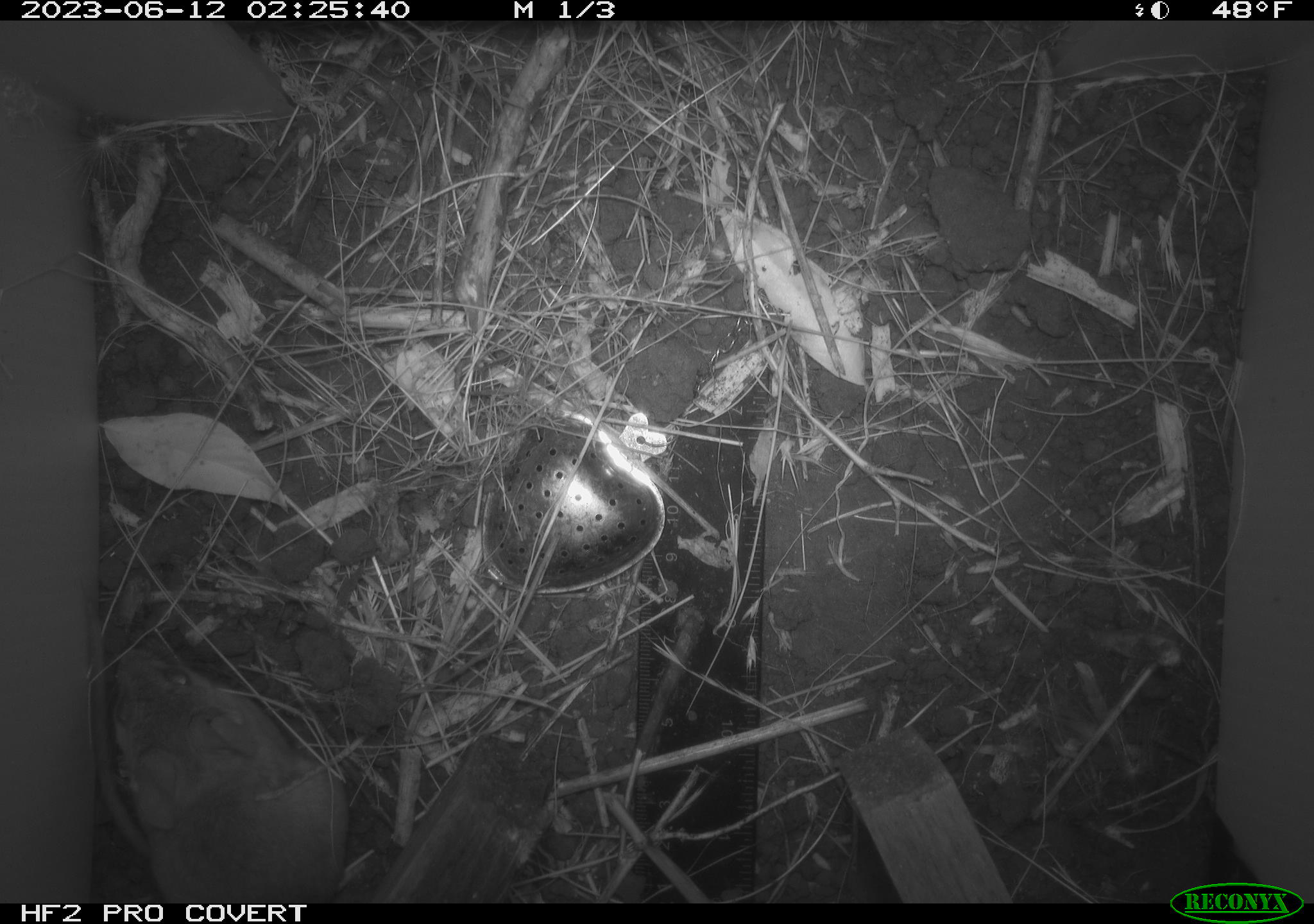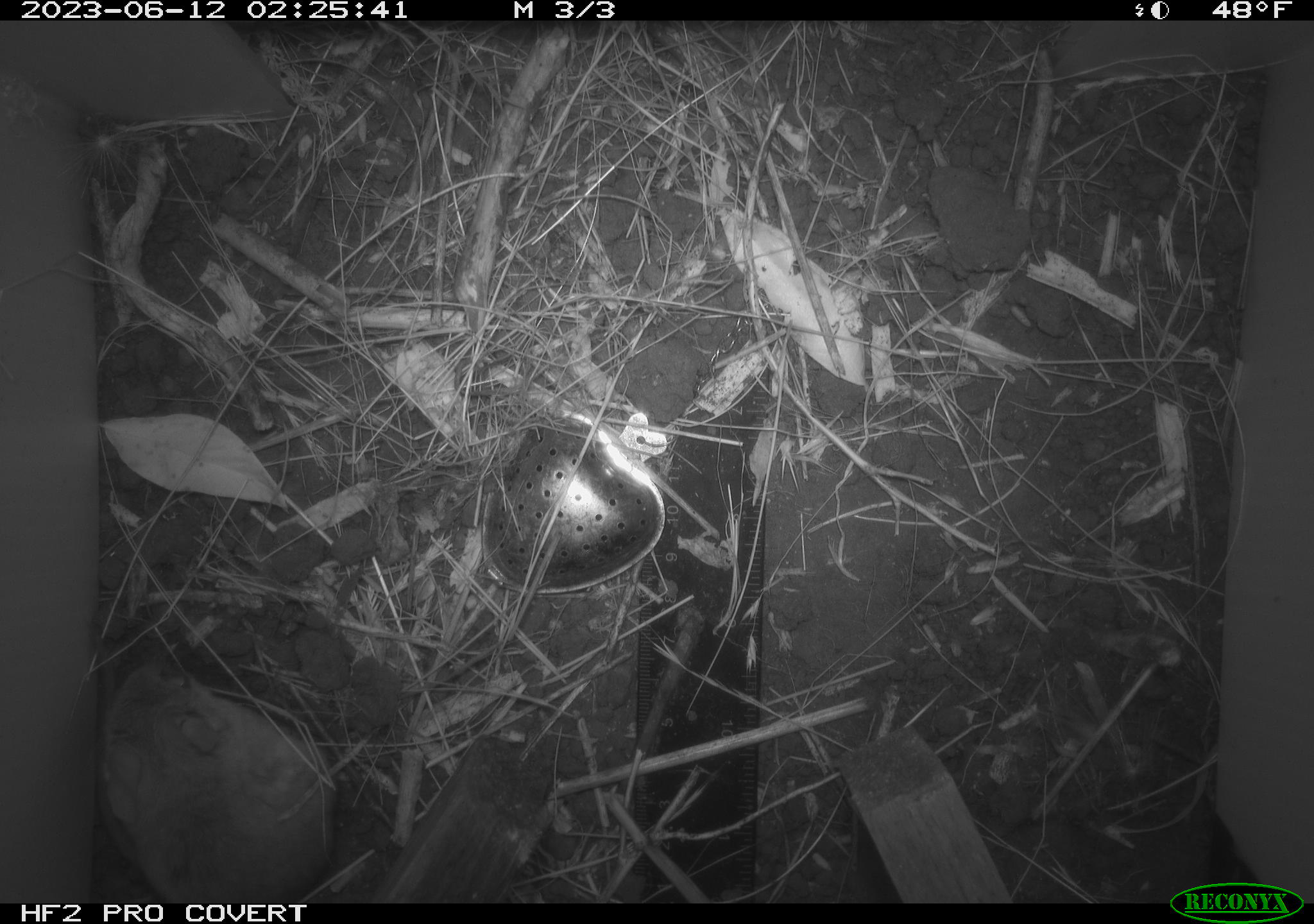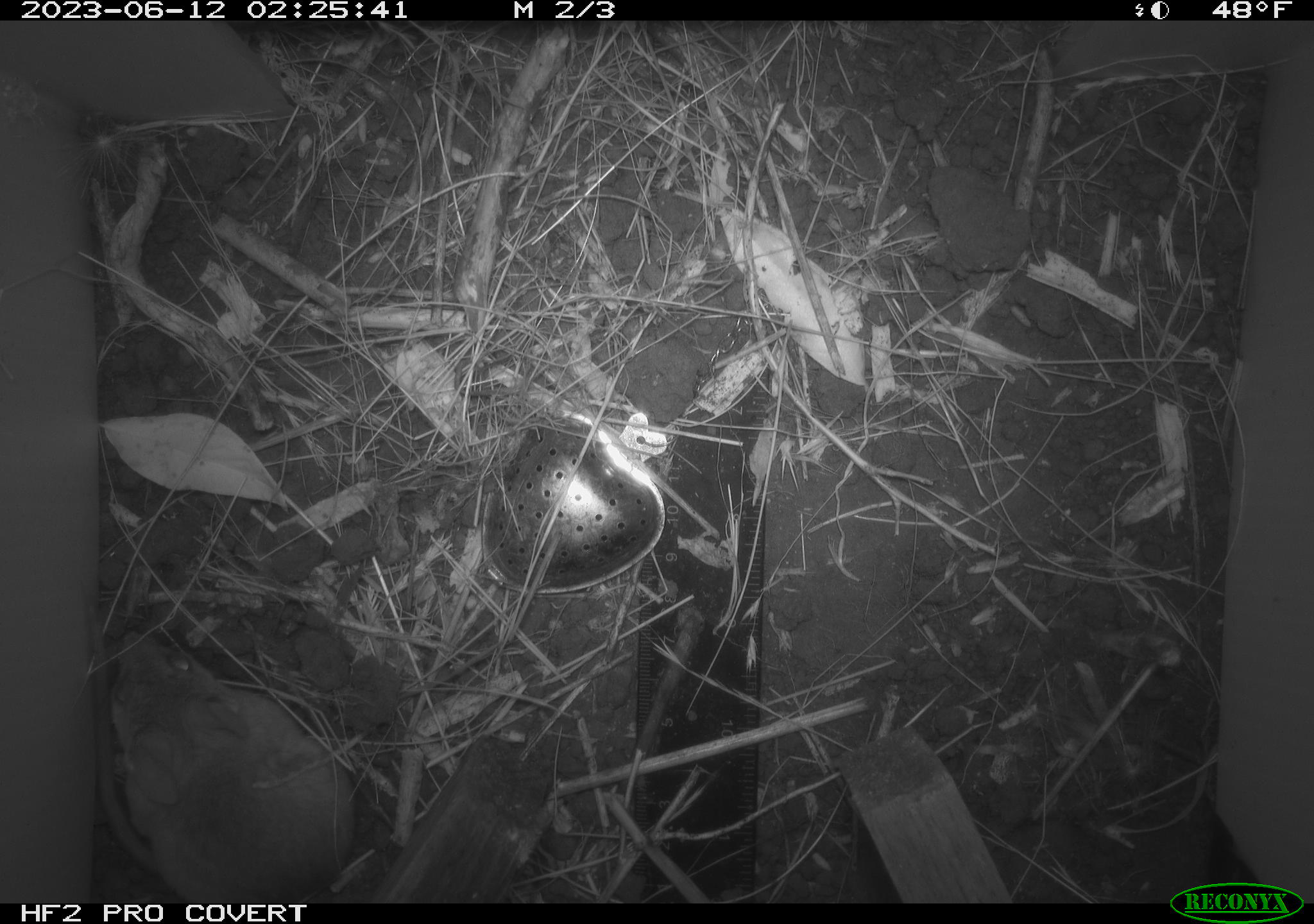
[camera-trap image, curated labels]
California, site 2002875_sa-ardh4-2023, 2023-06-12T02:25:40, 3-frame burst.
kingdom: Animalia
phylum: Chordata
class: Mammalia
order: Rodentia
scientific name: Rodentia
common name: mouse species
Mouse species (Rodentia).